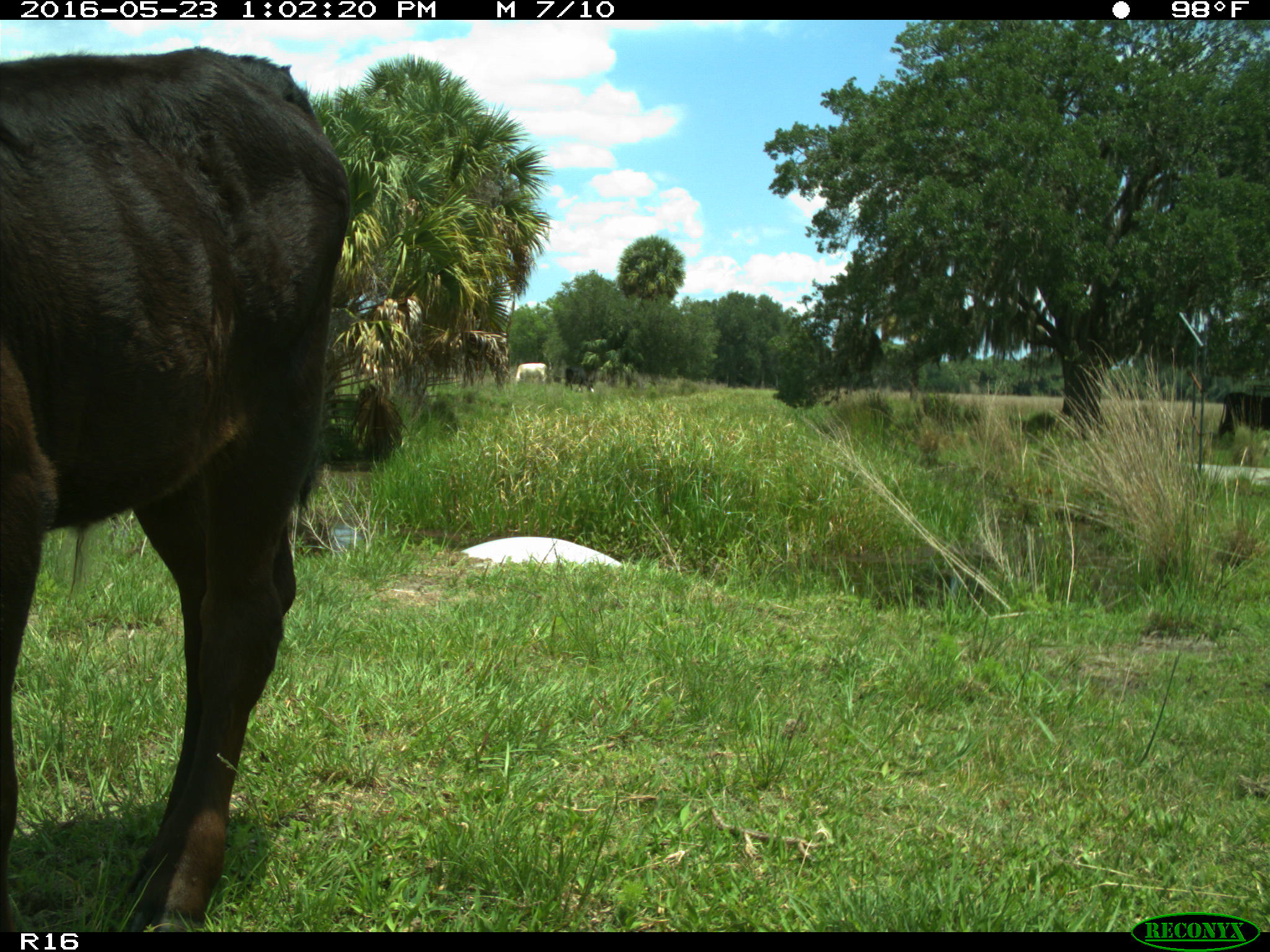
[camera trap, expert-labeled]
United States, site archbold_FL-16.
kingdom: Animalia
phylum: Chordata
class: Mammalia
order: Artiodactyla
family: Bovidae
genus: Bos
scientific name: Bos taurus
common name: domestic cow